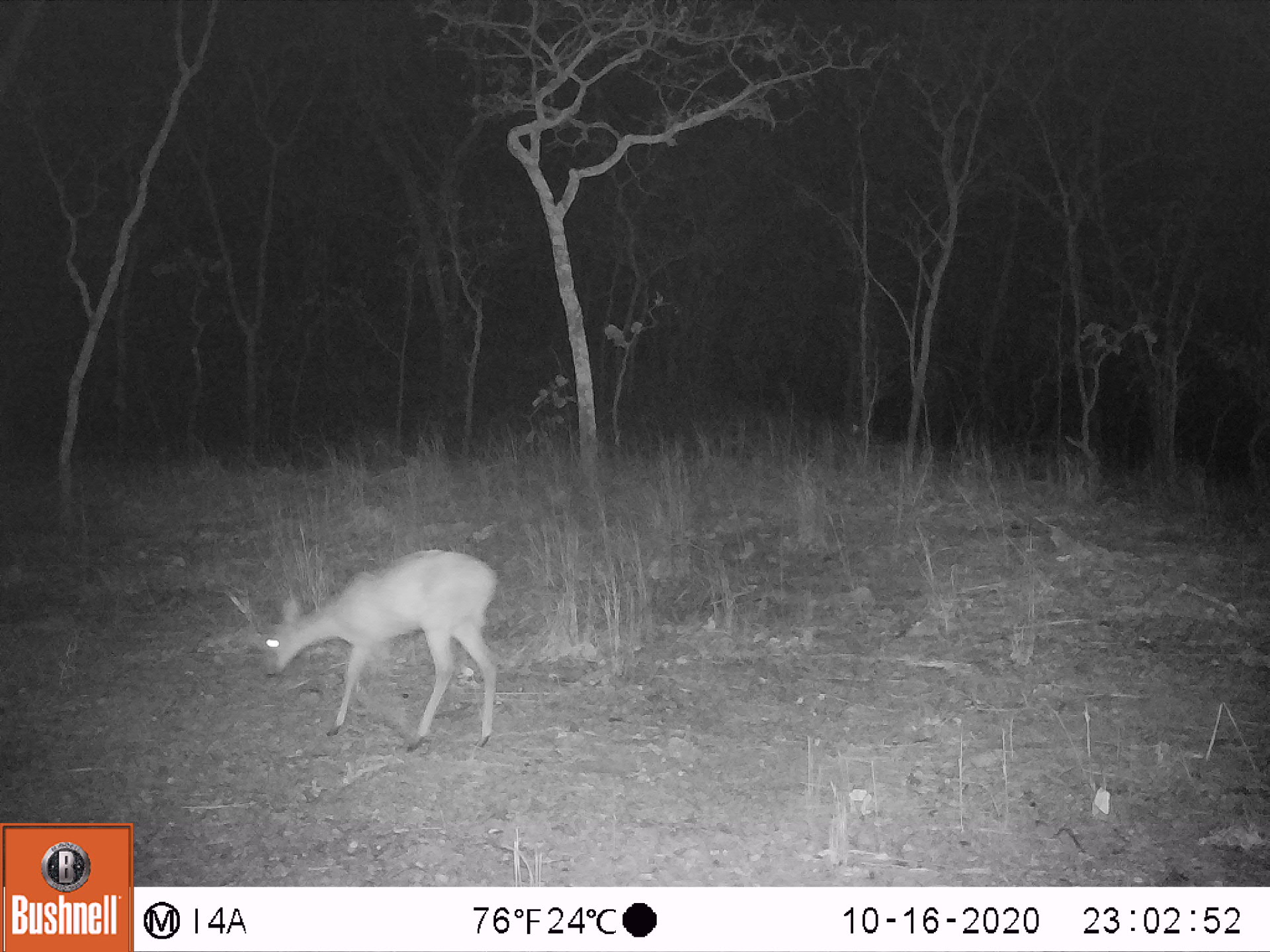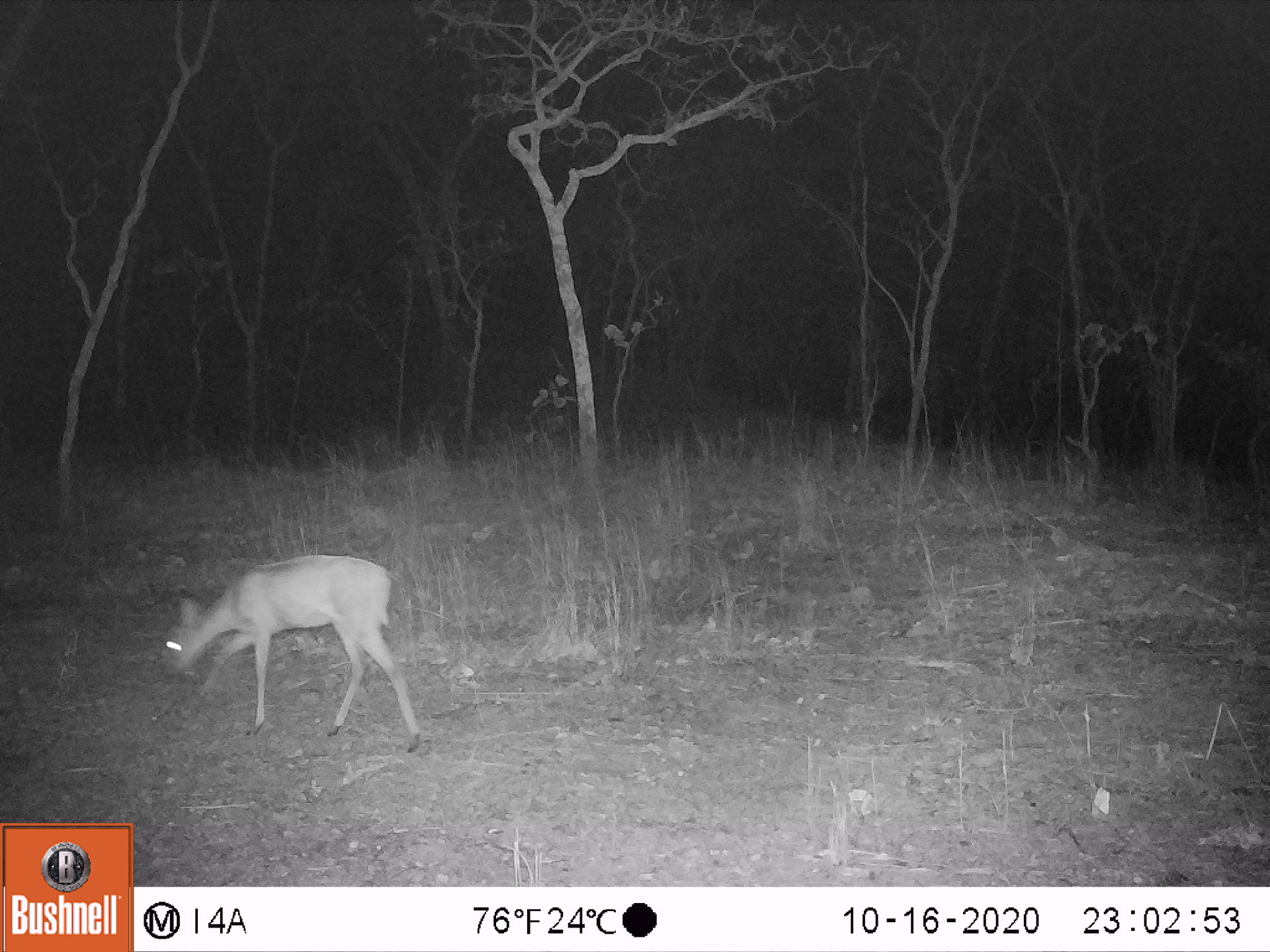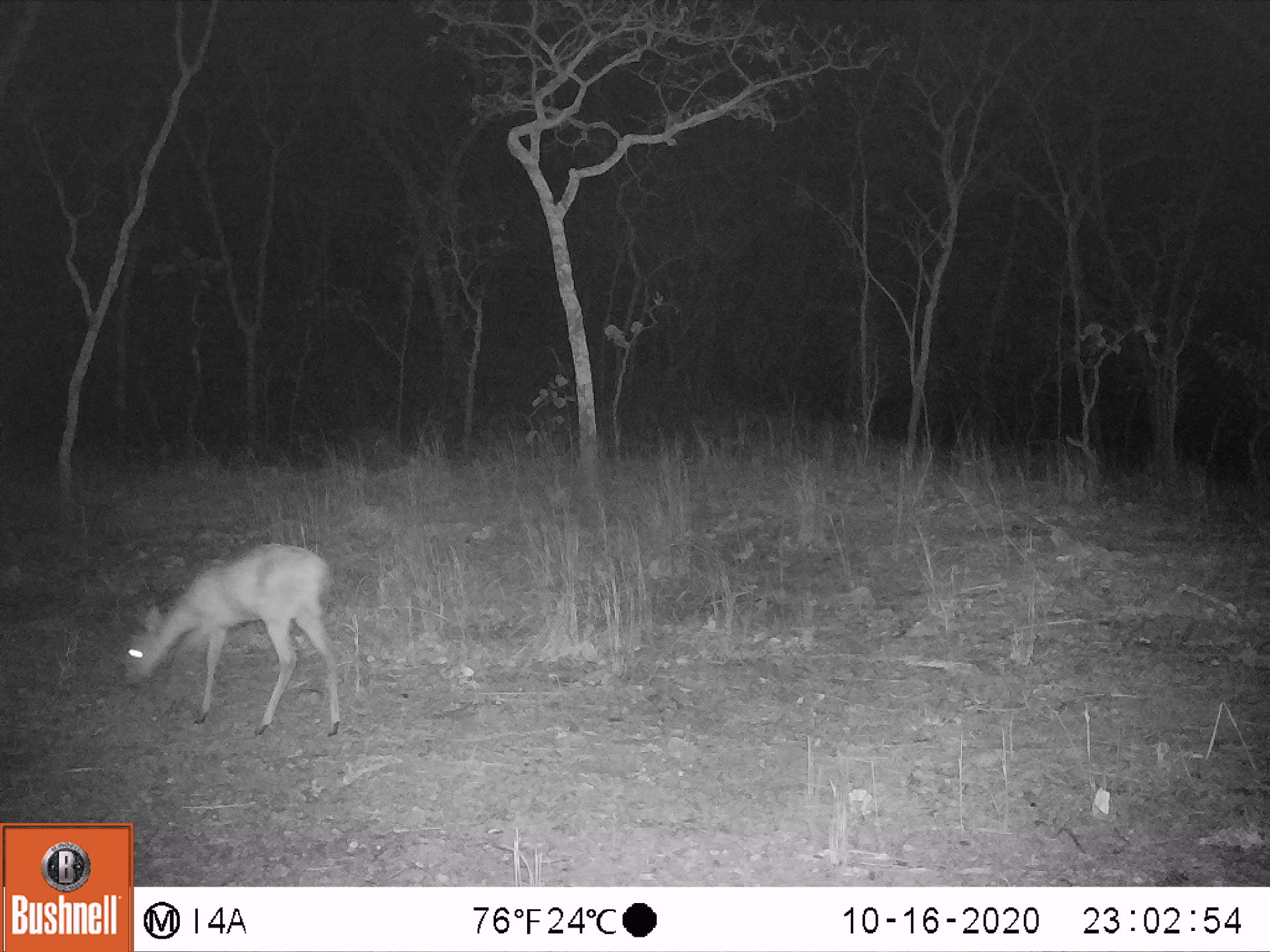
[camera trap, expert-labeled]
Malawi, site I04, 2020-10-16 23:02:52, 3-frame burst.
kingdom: Animalia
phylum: Chordata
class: Mammalia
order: Artiodactyla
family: Bovidae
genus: Sylvicapra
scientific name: Sylvicapra grimmia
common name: common duiker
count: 1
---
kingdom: Animalia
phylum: Chordata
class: Mammalia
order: Artiodactyla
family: Bovidae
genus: Redunca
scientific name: Redunca arundinum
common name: southern reedbuck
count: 1